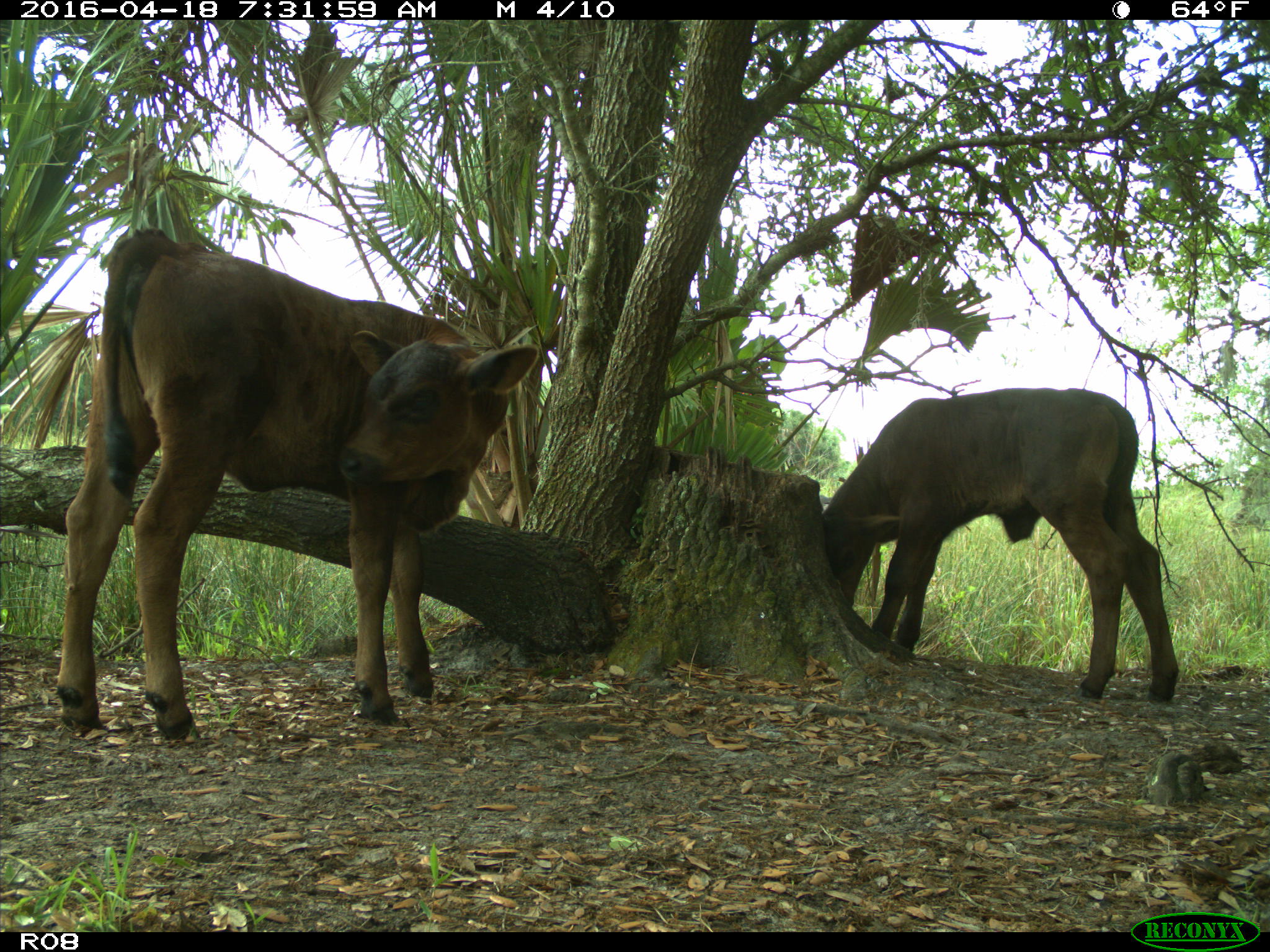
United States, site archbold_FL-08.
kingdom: Animalia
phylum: Chordata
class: Mammalia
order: Artiodactyla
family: Bovidae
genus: Bos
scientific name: Bos taurus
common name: domestic cow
Bos taurus (domestic cow).